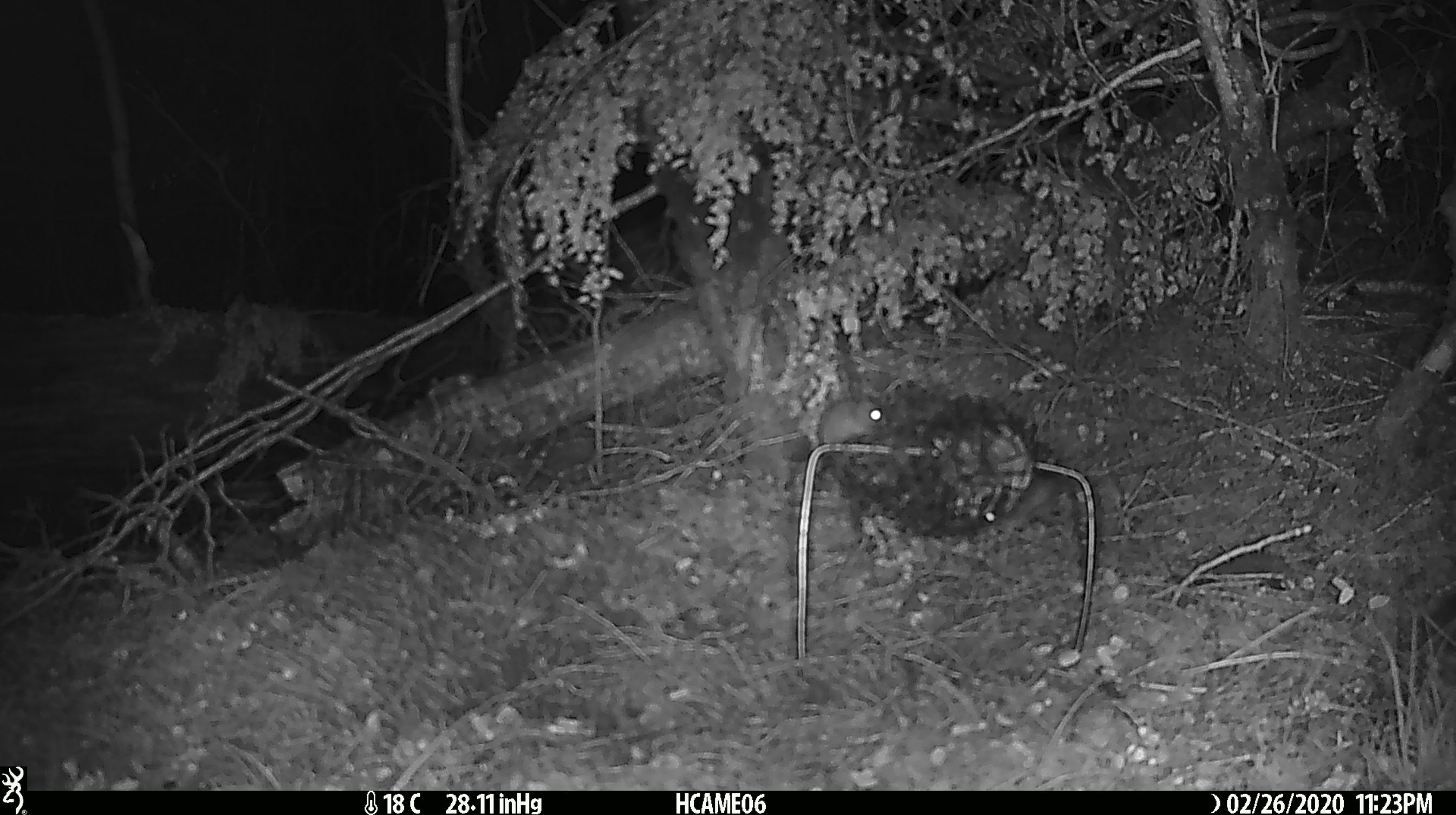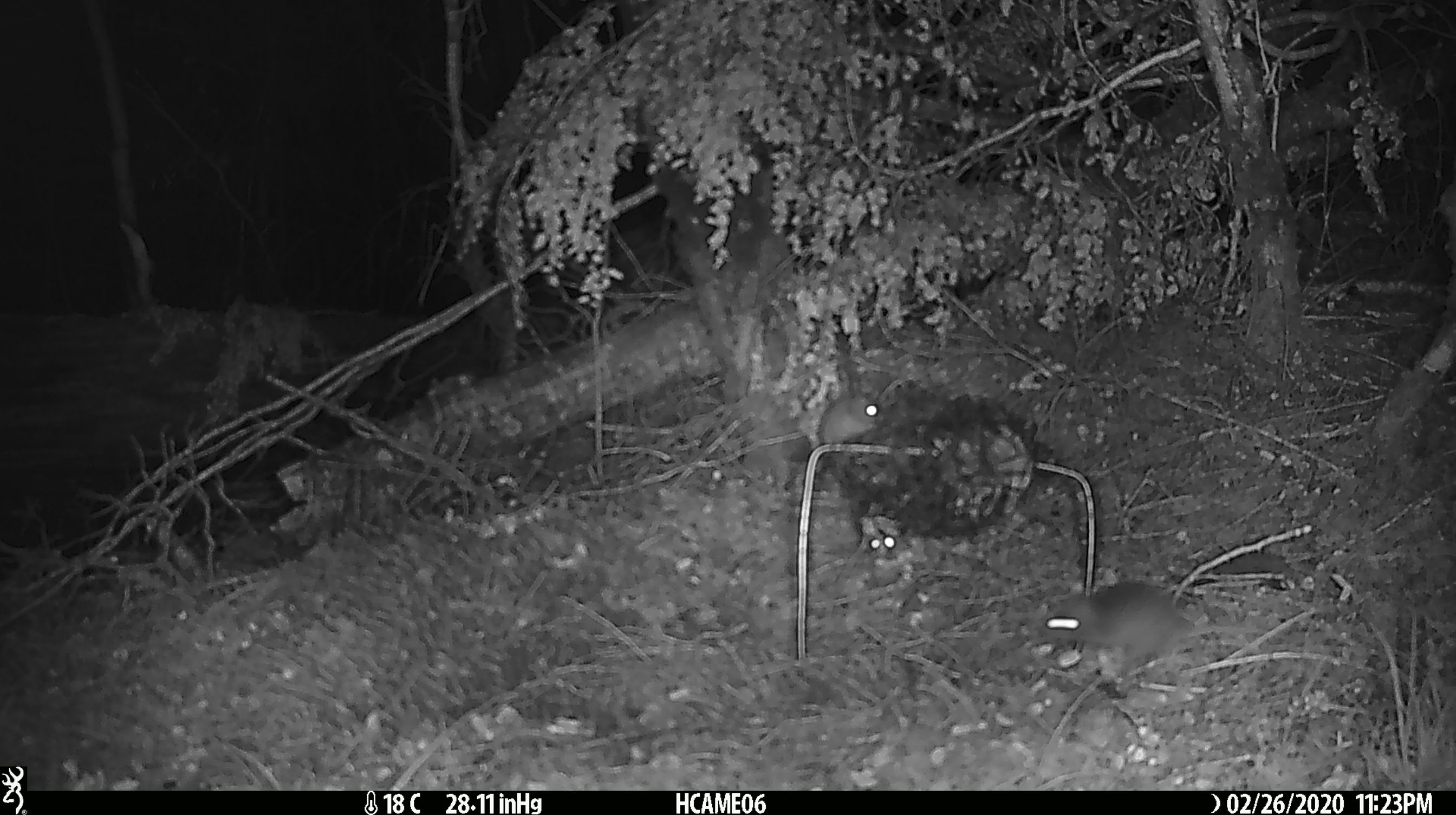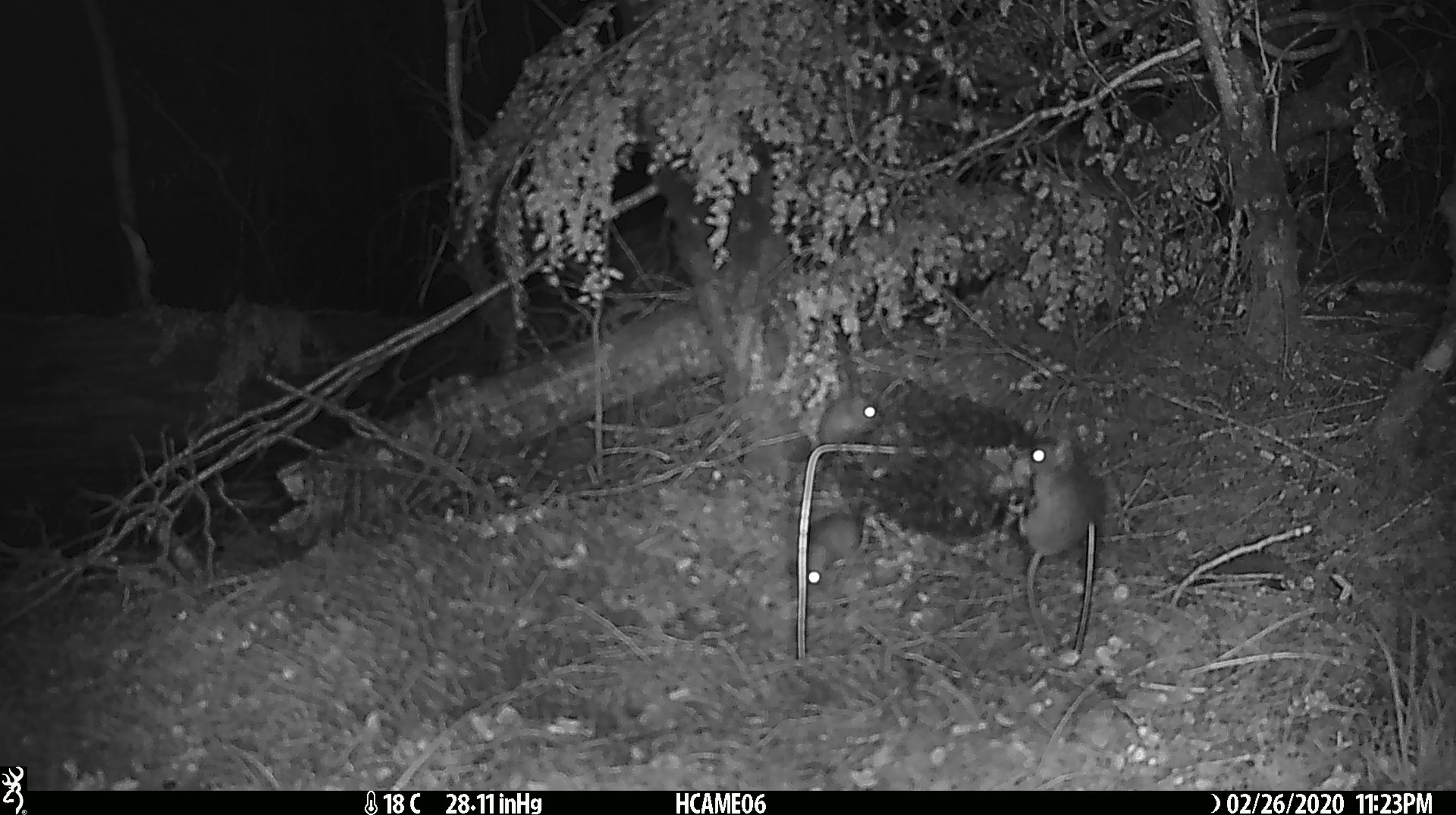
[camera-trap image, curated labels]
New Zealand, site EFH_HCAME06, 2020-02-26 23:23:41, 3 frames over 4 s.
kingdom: Animalia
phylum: Chordata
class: Mammalia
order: Rodentia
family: Muridae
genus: Mus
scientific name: Mus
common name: mouse